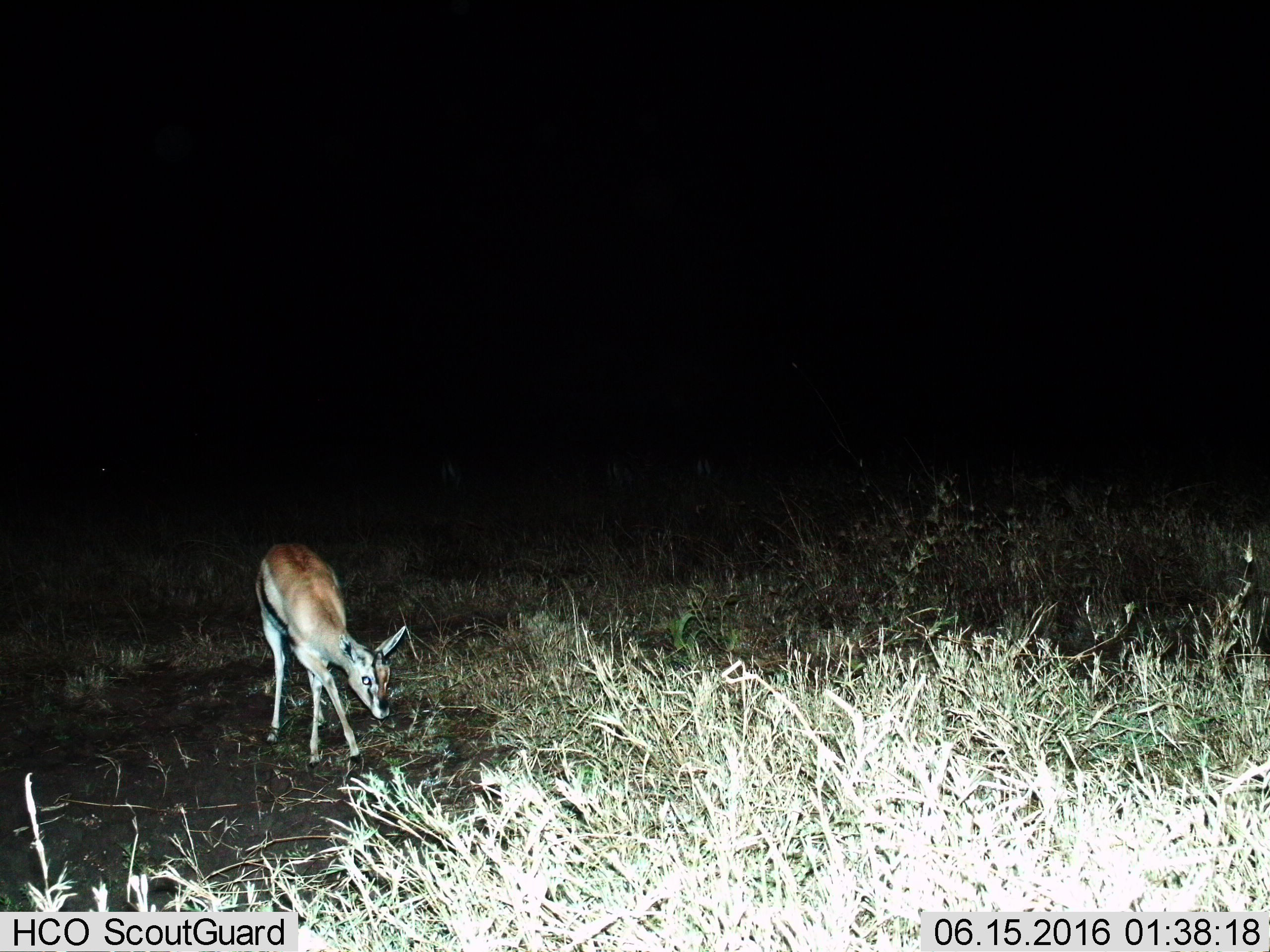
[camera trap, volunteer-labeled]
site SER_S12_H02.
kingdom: Animalia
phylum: Chordata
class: Mammalia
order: Artiodactyla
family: Bovidae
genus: Eudorcas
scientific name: Eudorcas thomsonii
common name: thomson's gazelle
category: gazellethomsons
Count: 1.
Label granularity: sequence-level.